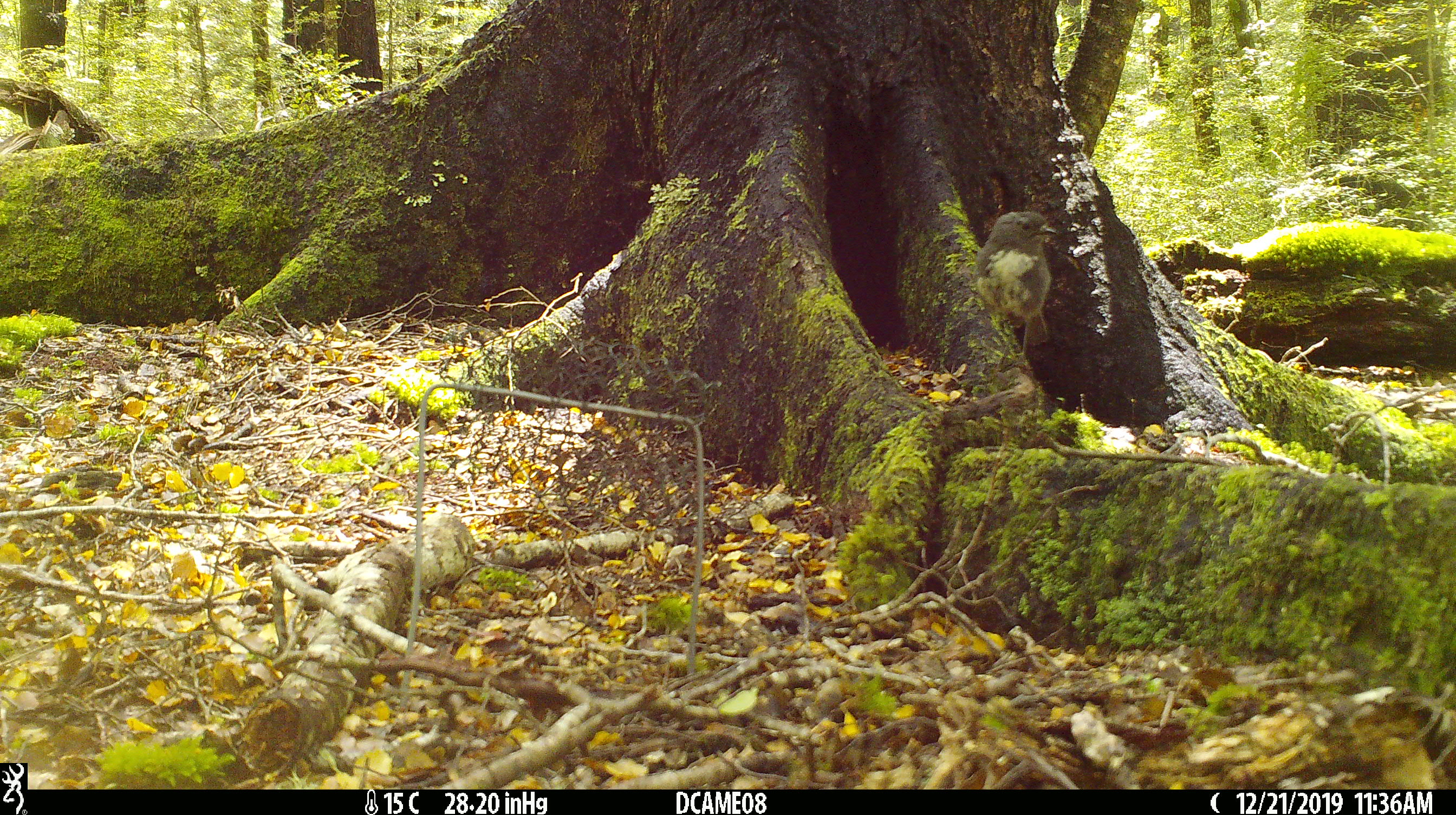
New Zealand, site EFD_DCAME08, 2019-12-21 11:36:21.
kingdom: Animalia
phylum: Chordata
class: Aves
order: Passeriformes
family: Petroicidae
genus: Petroica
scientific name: Petroica australis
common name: new zealand robin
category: robin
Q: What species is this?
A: Robin (new zealand robin) (Petroica australis).